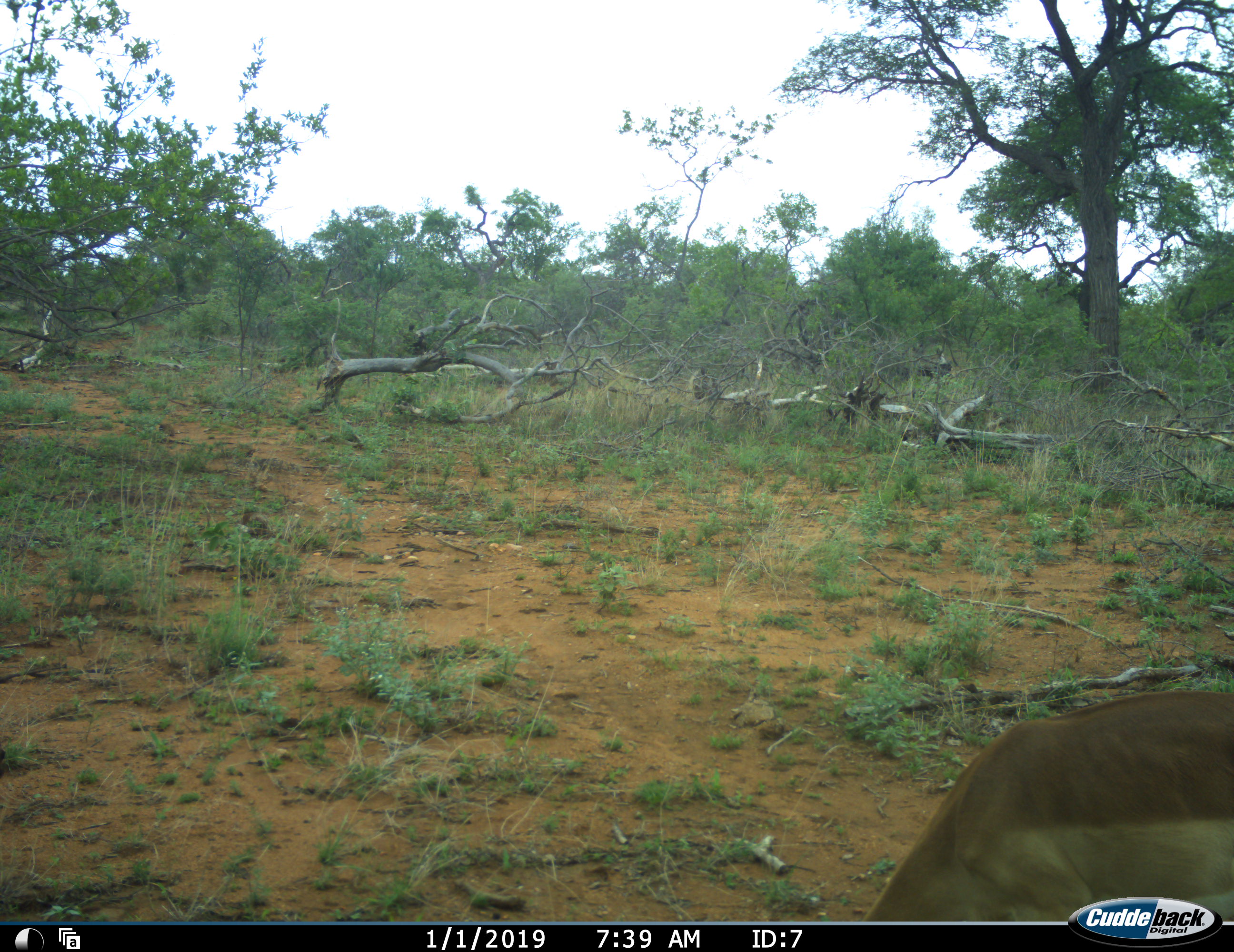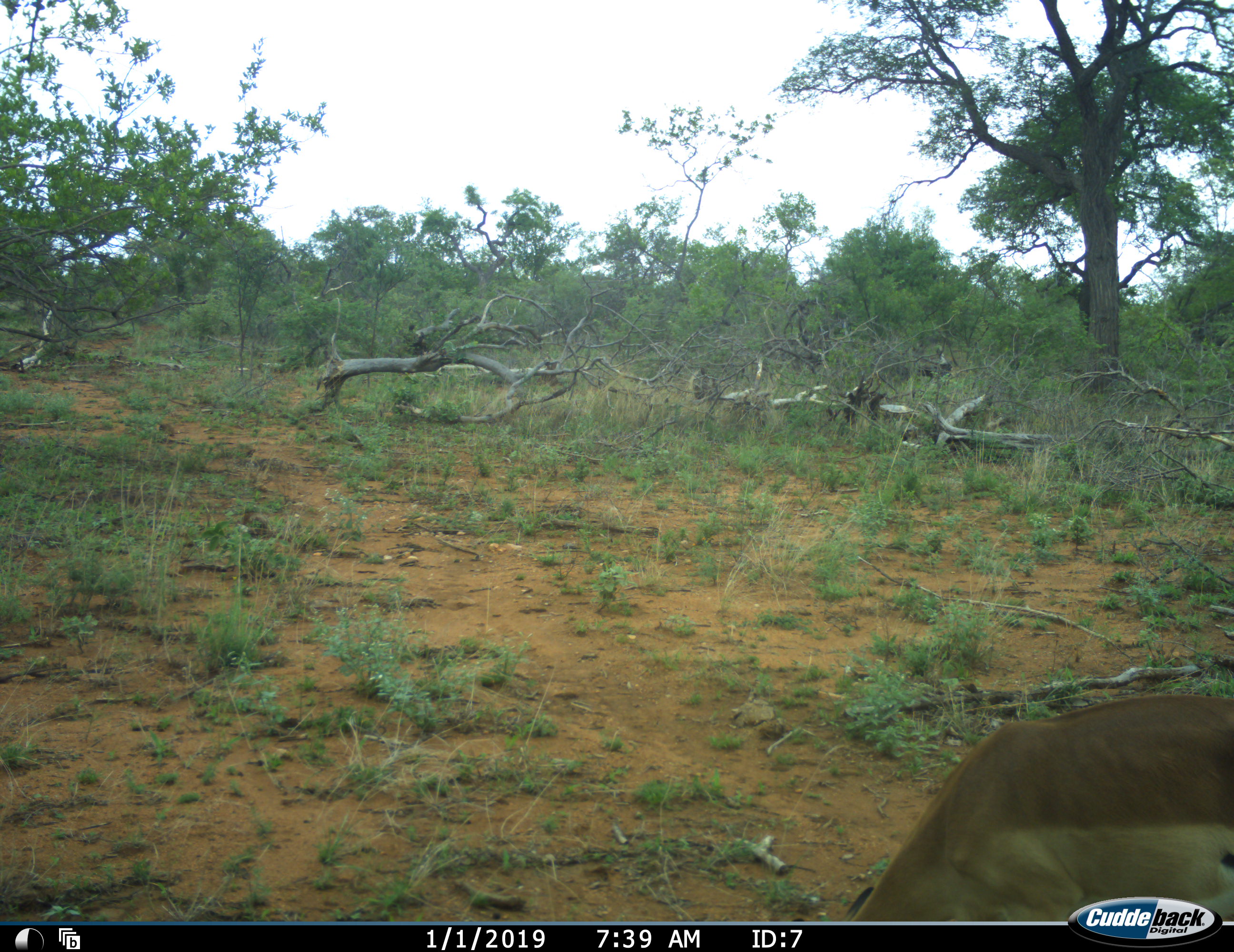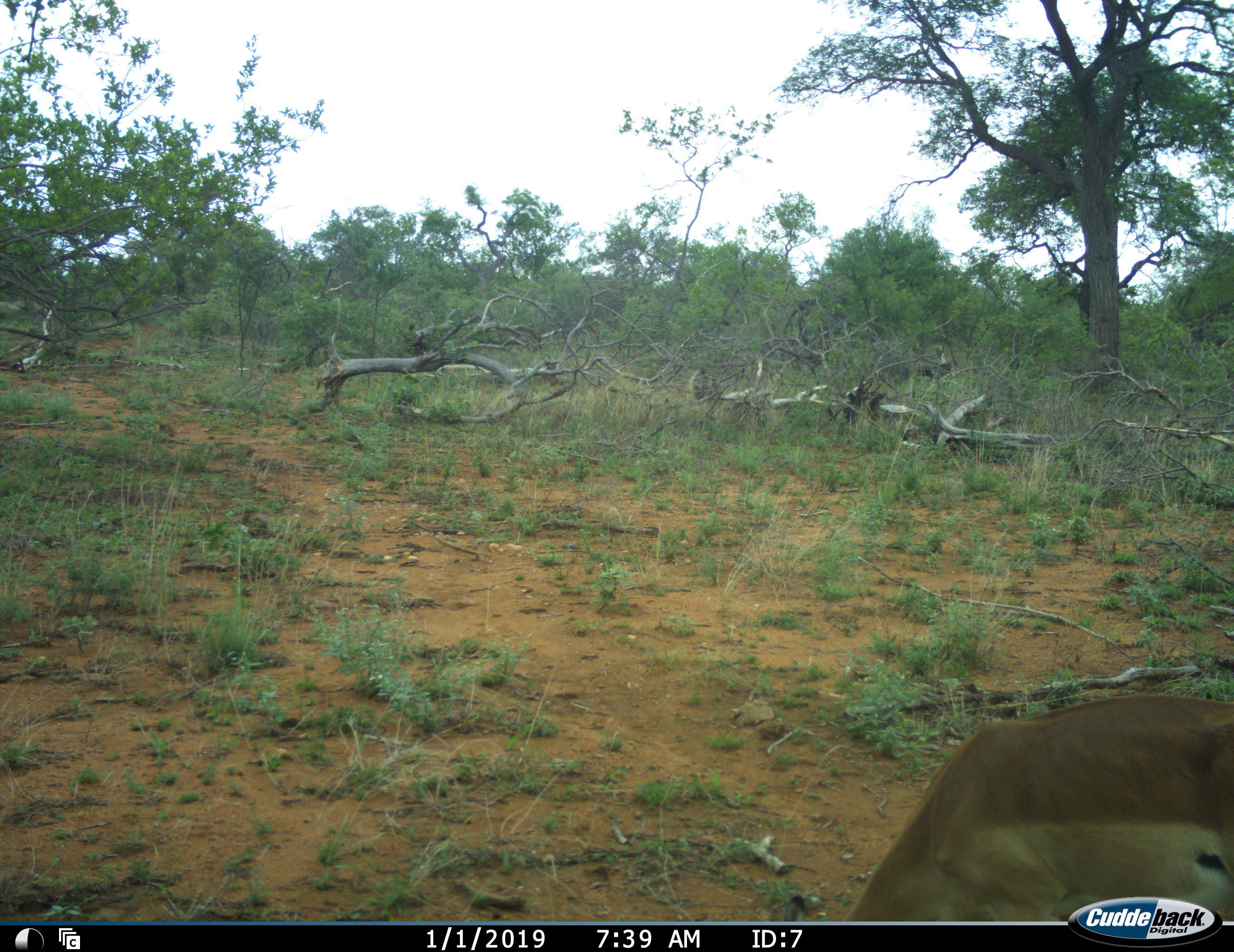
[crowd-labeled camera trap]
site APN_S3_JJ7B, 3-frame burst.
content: unidentified animal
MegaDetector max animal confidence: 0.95